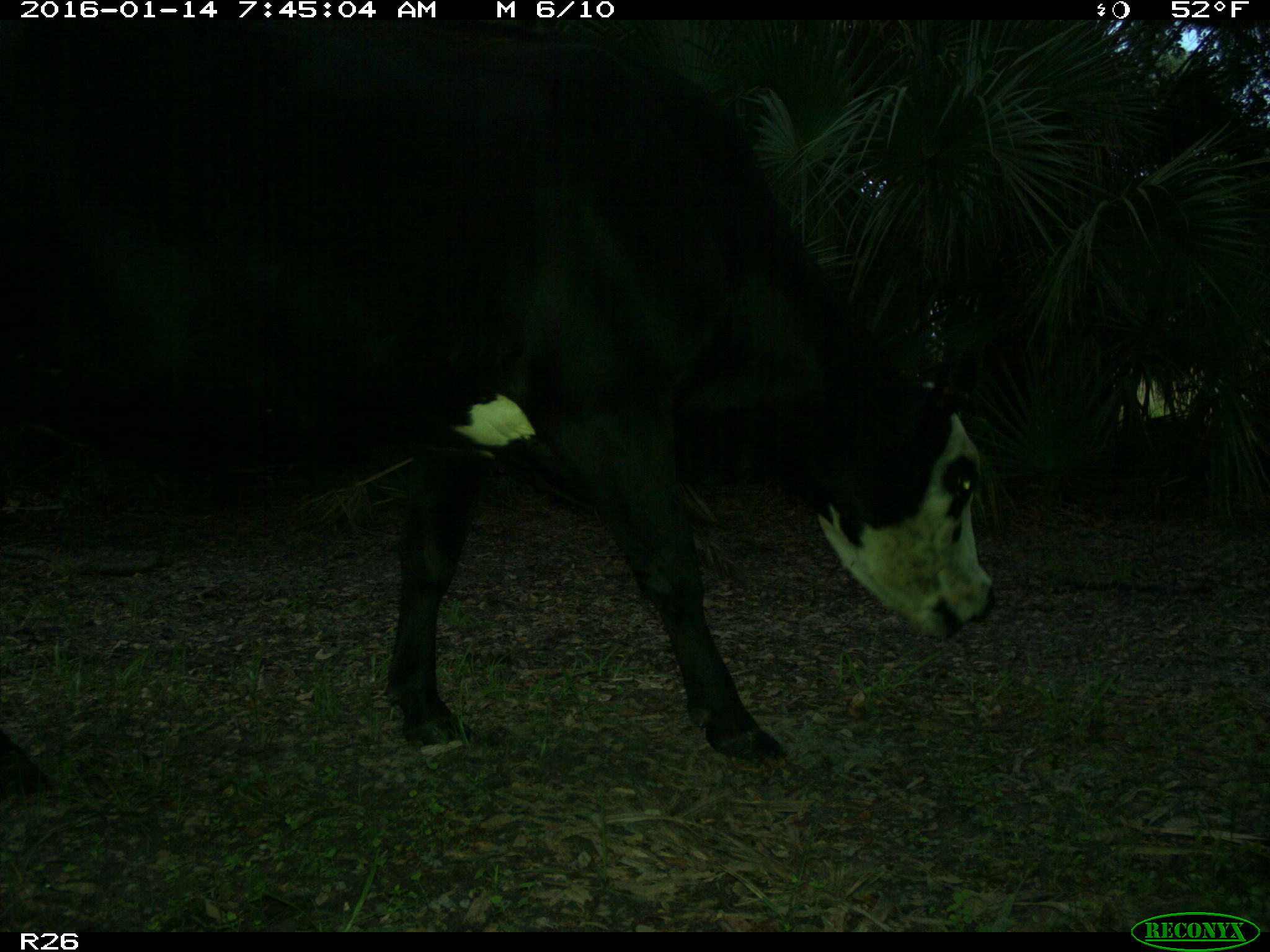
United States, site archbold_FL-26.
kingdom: Animalia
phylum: Chordata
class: Mammalia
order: Artiodactyla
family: Bovidae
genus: Bos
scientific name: Bos taurus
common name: domestic cow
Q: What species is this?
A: Bos taurus (domestic cow).